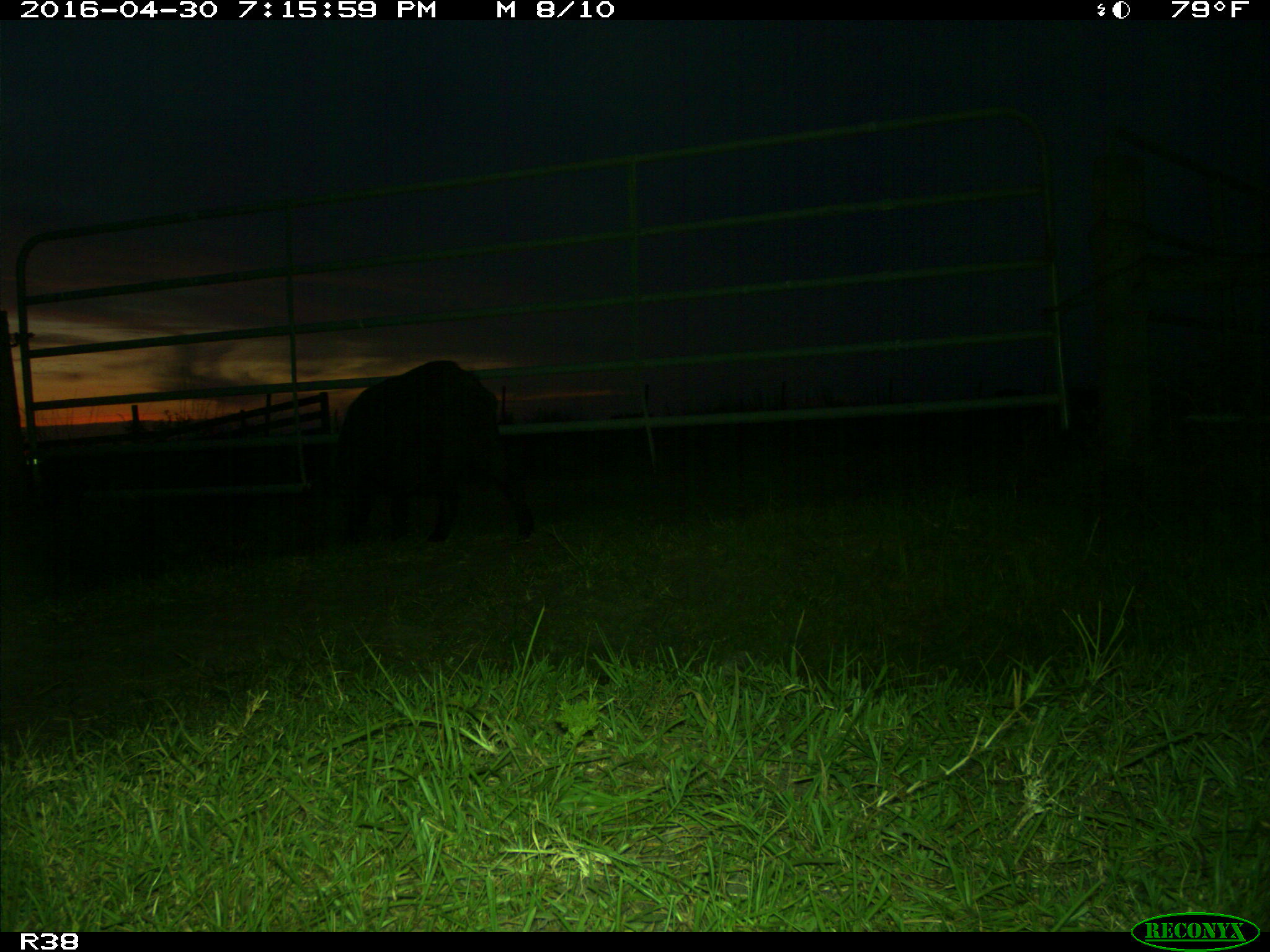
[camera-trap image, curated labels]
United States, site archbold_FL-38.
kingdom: Animalia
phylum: Chordata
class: Mammalia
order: Artiodactyla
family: Suidae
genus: Sus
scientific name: Sus scrofa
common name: wild boar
Sus scrofa (wild boar).